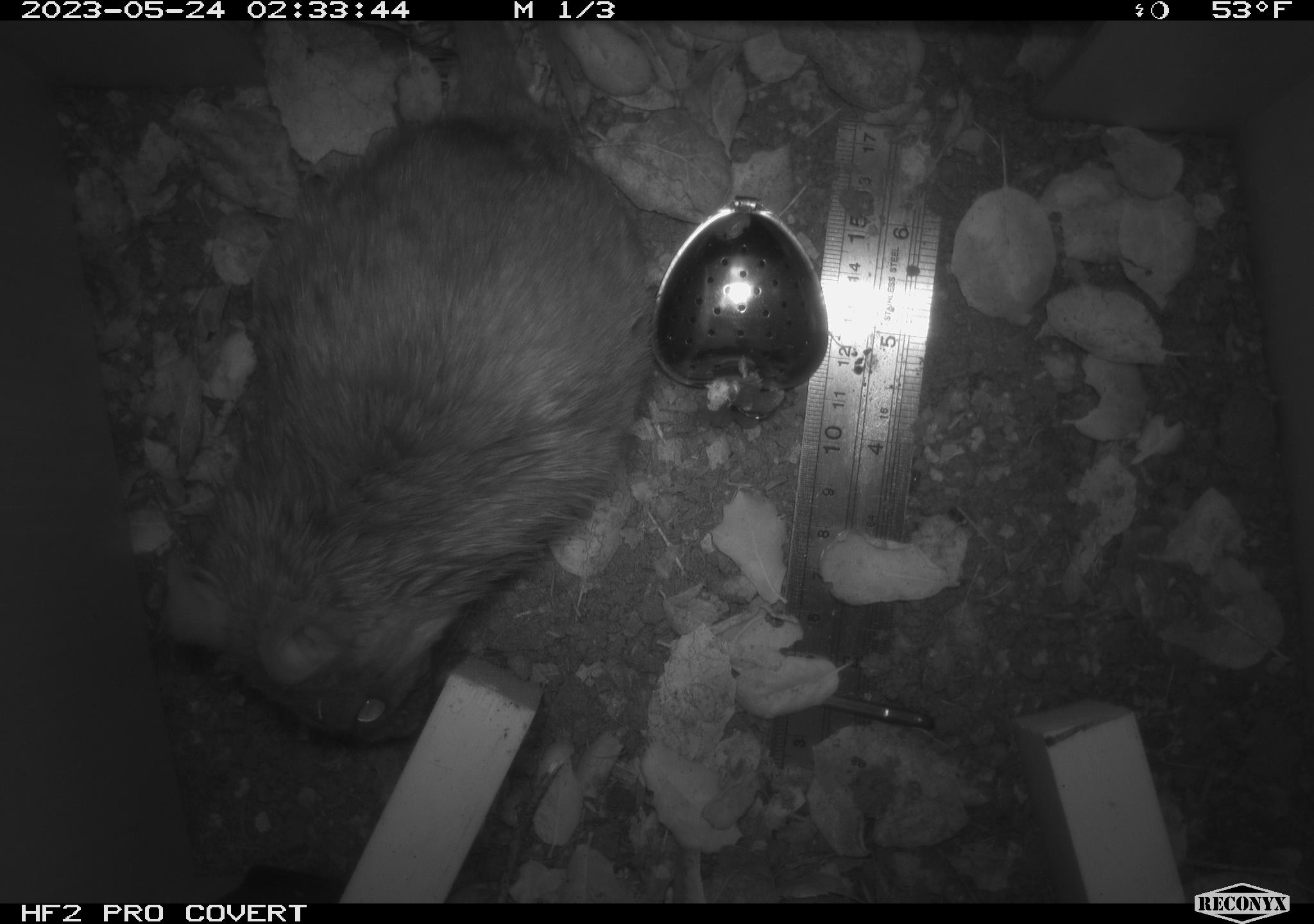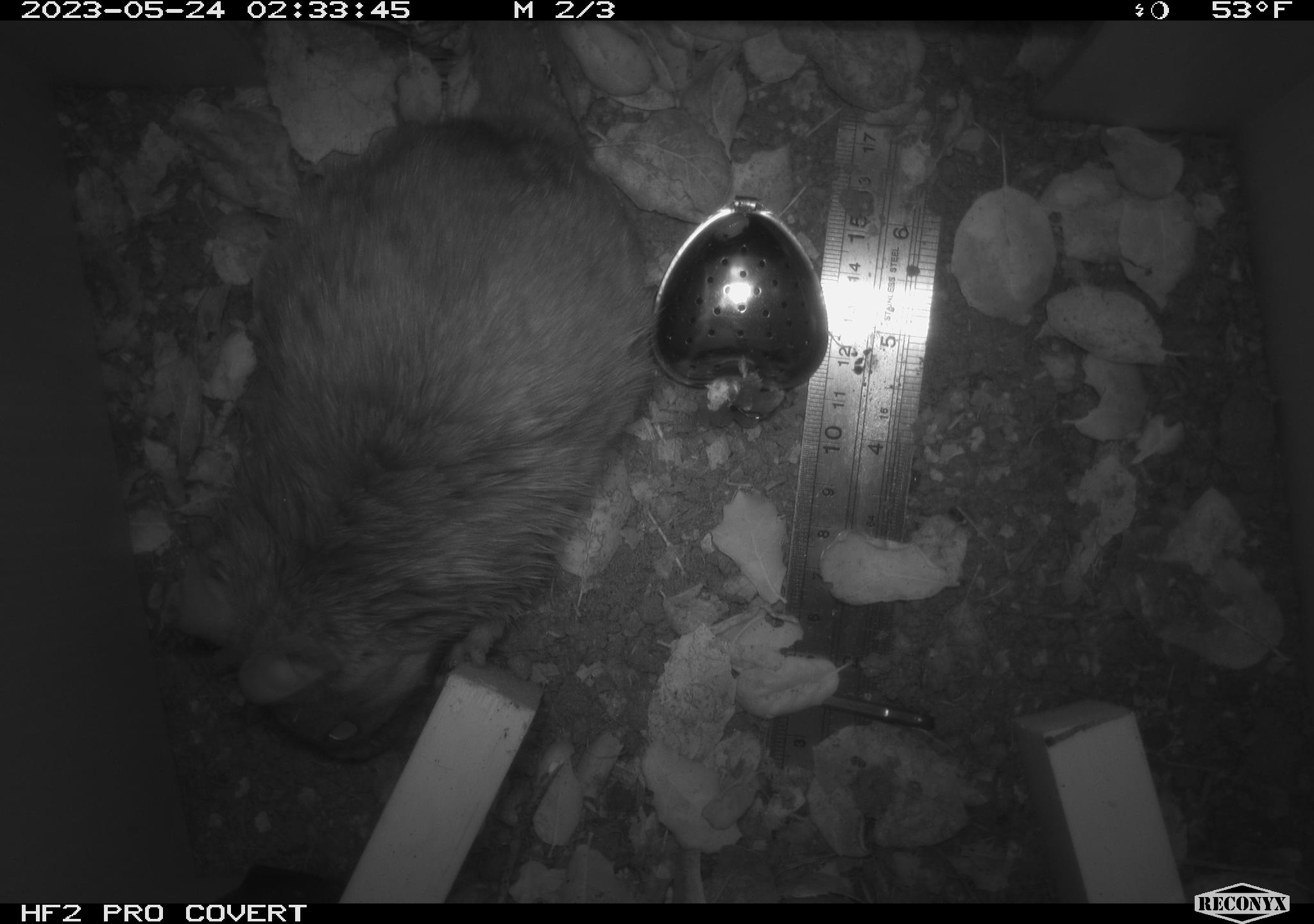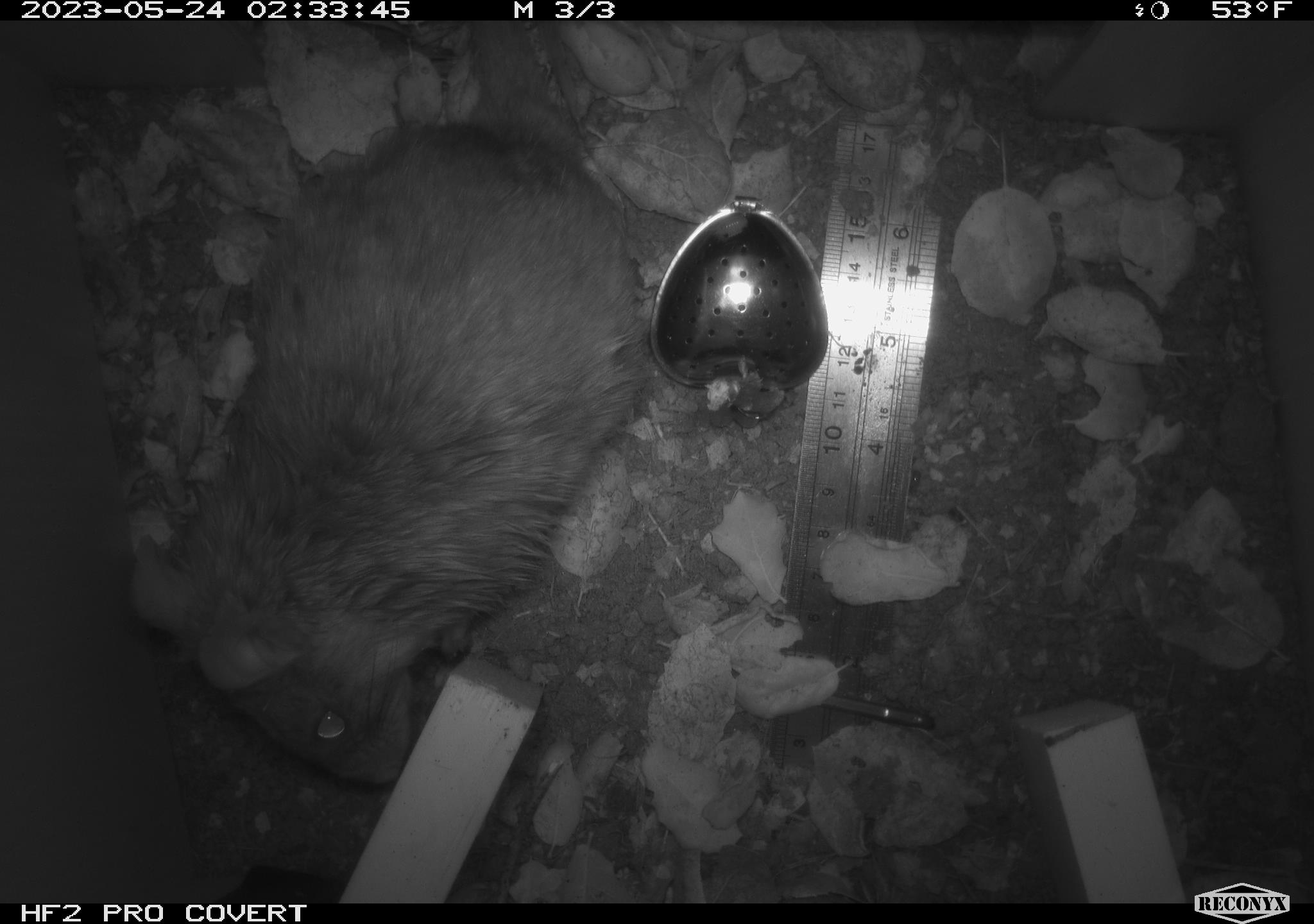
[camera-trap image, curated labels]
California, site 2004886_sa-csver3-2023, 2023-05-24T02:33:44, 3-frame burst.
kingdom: Animalia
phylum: Chordata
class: Mammalia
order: Rodentia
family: Cricetidae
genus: Neotoma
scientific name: Neotoma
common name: pack rat or woodrat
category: neotoma species